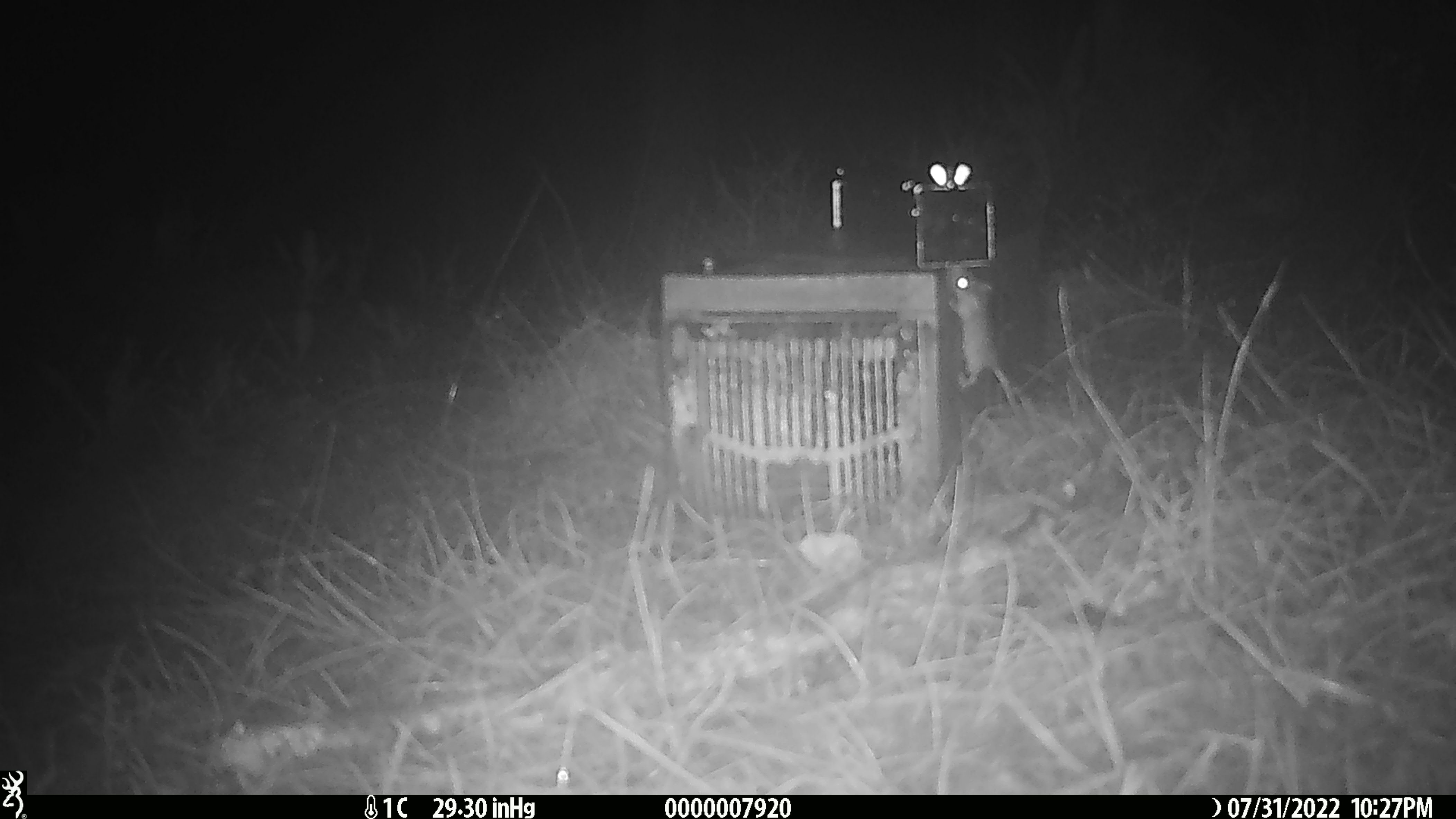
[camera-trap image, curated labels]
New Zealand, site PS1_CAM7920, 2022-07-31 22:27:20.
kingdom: Animalia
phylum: Chordata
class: Mammalia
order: Rodentia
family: Muridae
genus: Mus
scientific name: Mus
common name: mouse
Mouse (Mus).